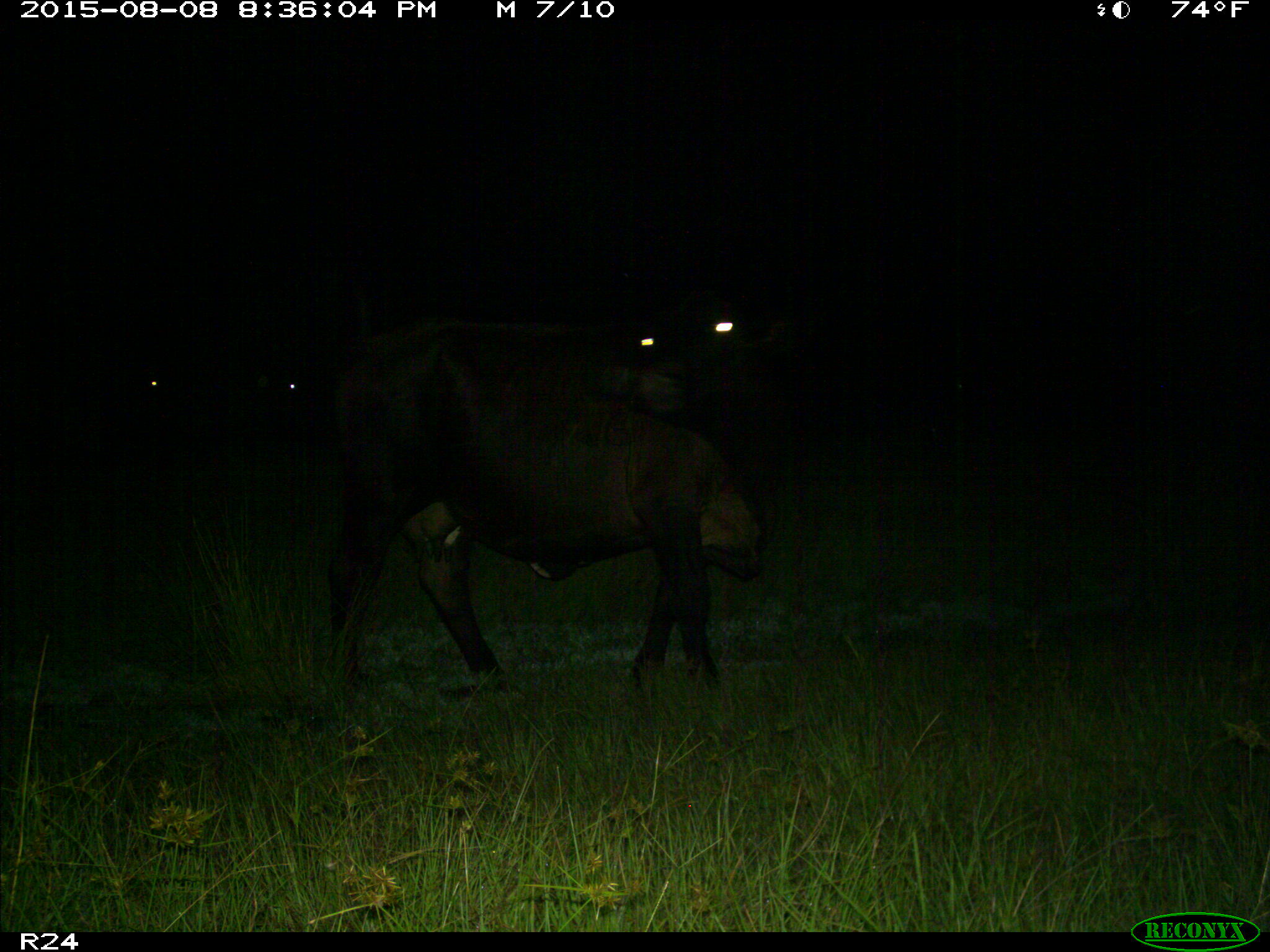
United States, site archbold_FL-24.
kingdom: Animalia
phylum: Chordata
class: Mammalia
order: Artiodactyla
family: Bovidae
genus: Bos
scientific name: Bos taurus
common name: domestic cow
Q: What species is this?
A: Bos taurus (domestic cow).